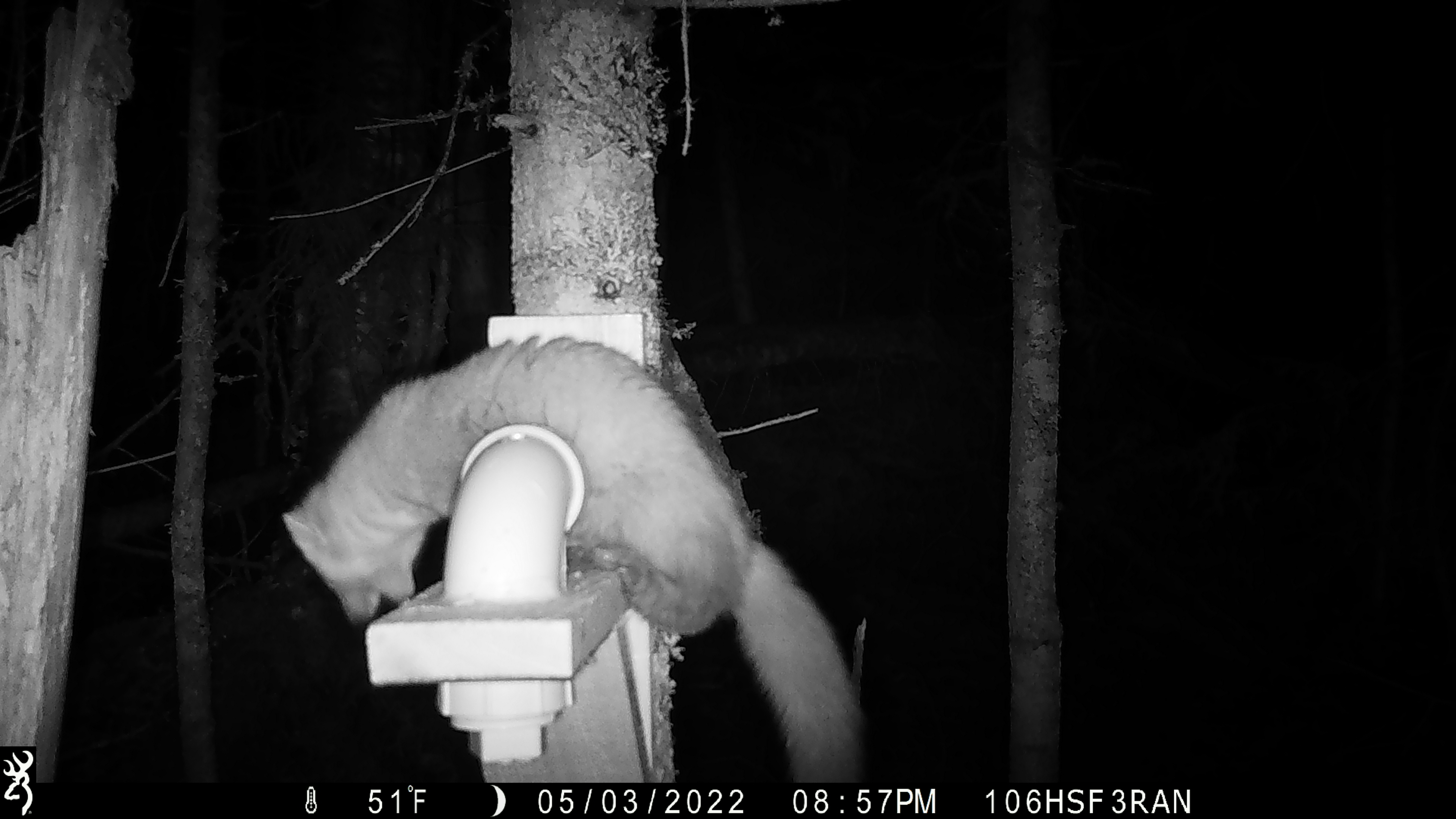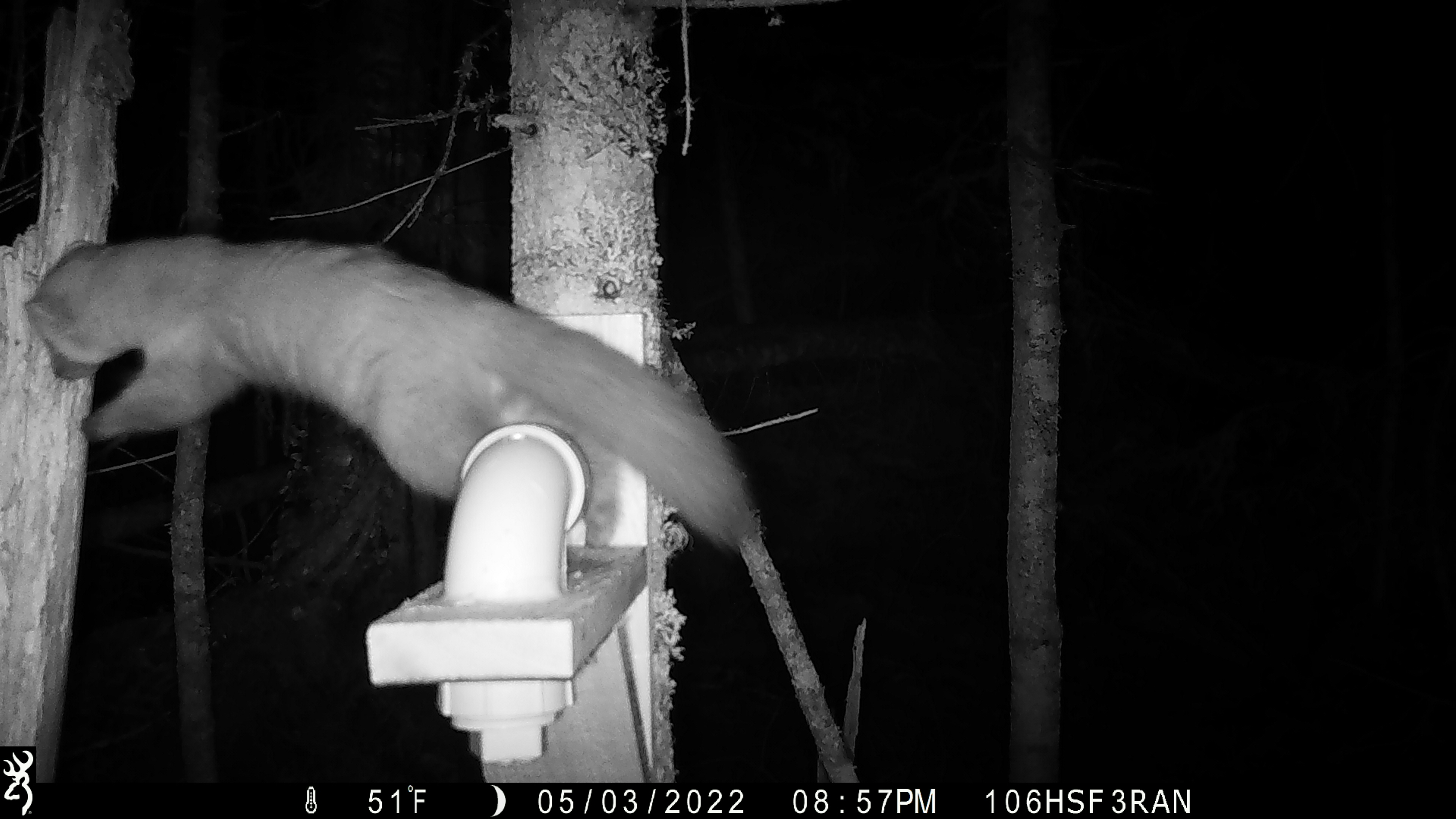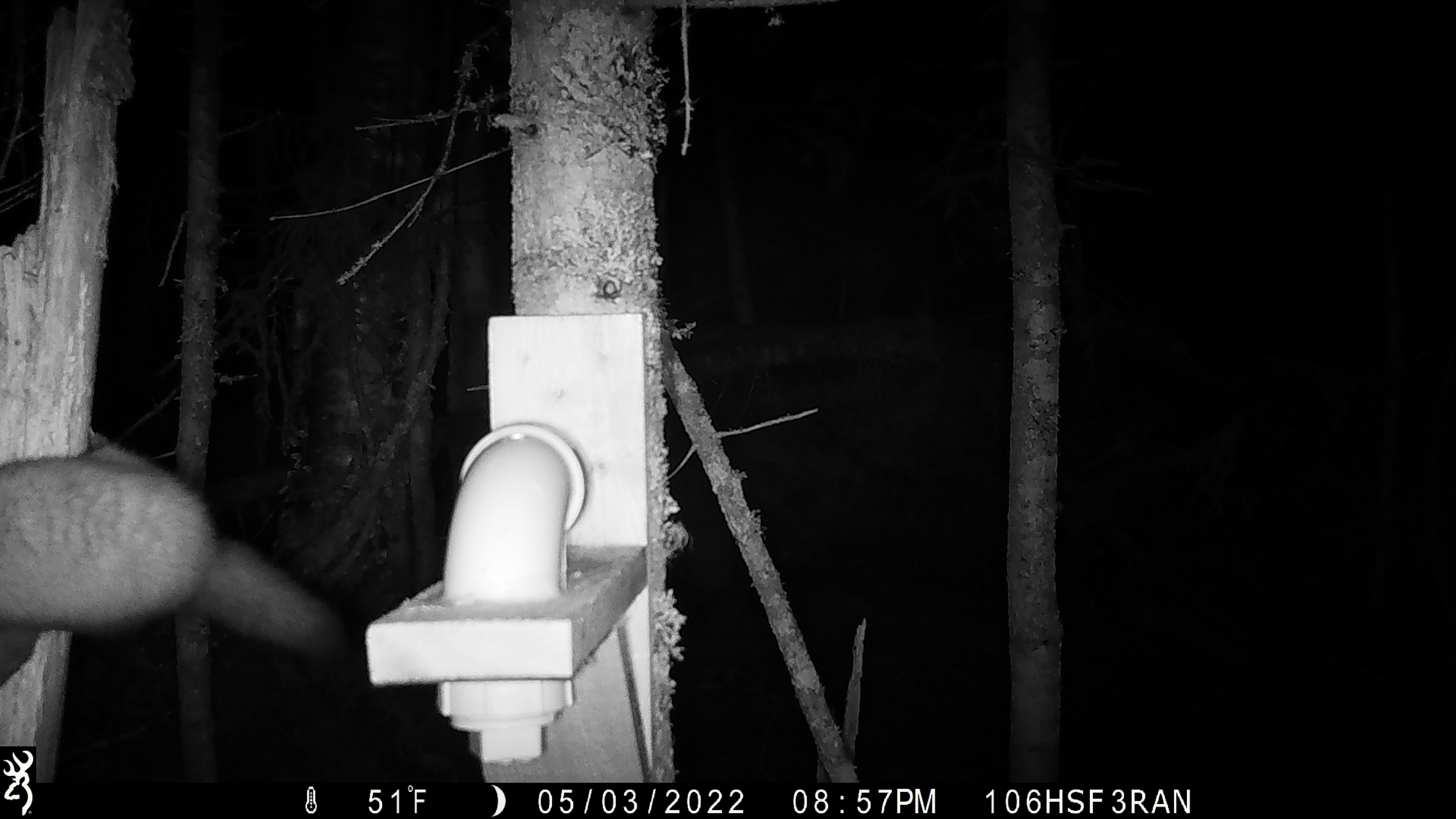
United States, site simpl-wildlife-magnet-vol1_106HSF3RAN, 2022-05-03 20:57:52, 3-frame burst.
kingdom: Animalia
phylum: Chordata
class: Mammalia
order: Carnivora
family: Mustelidae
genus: Martes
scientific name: Martes americana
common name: american marten